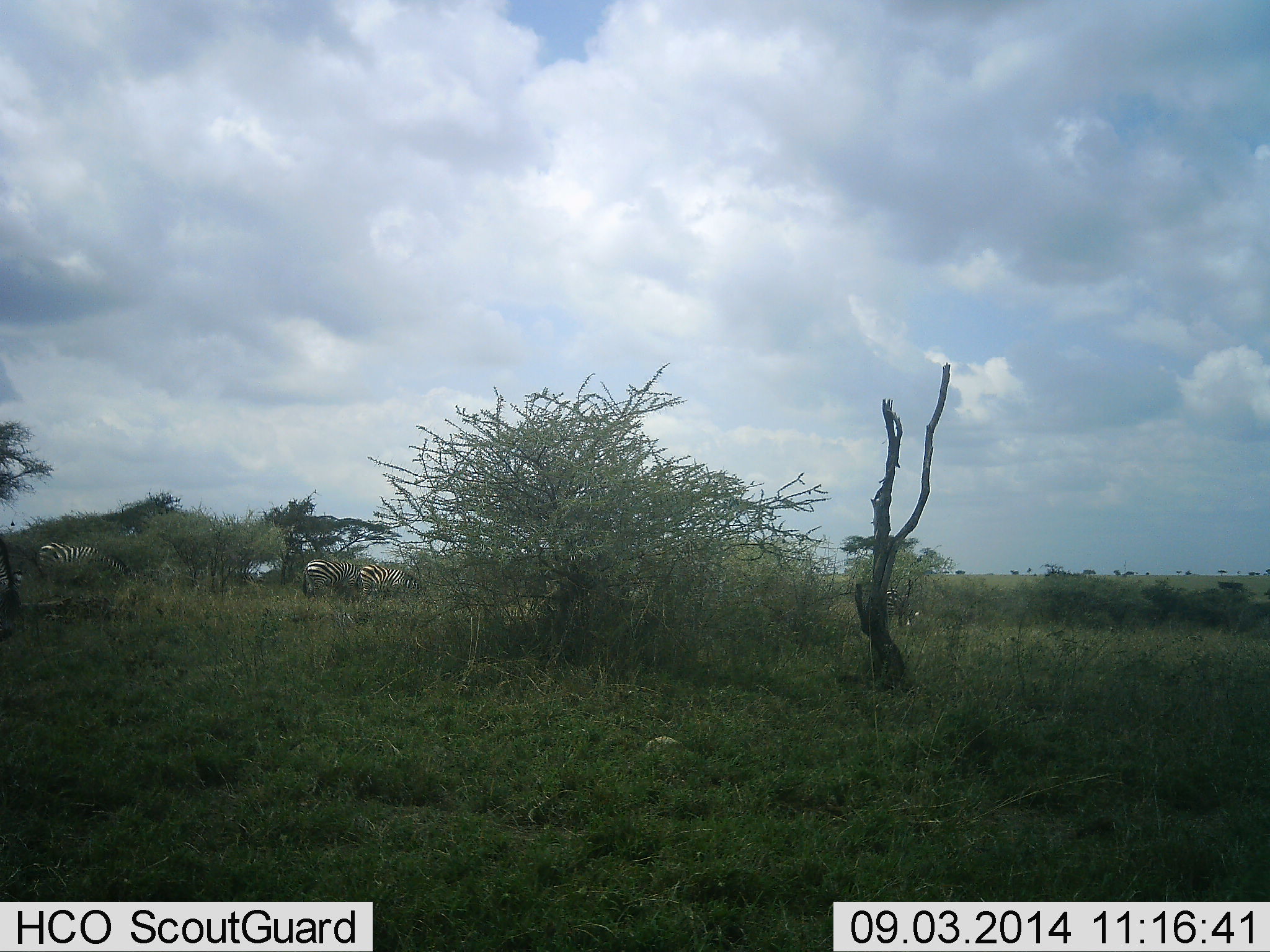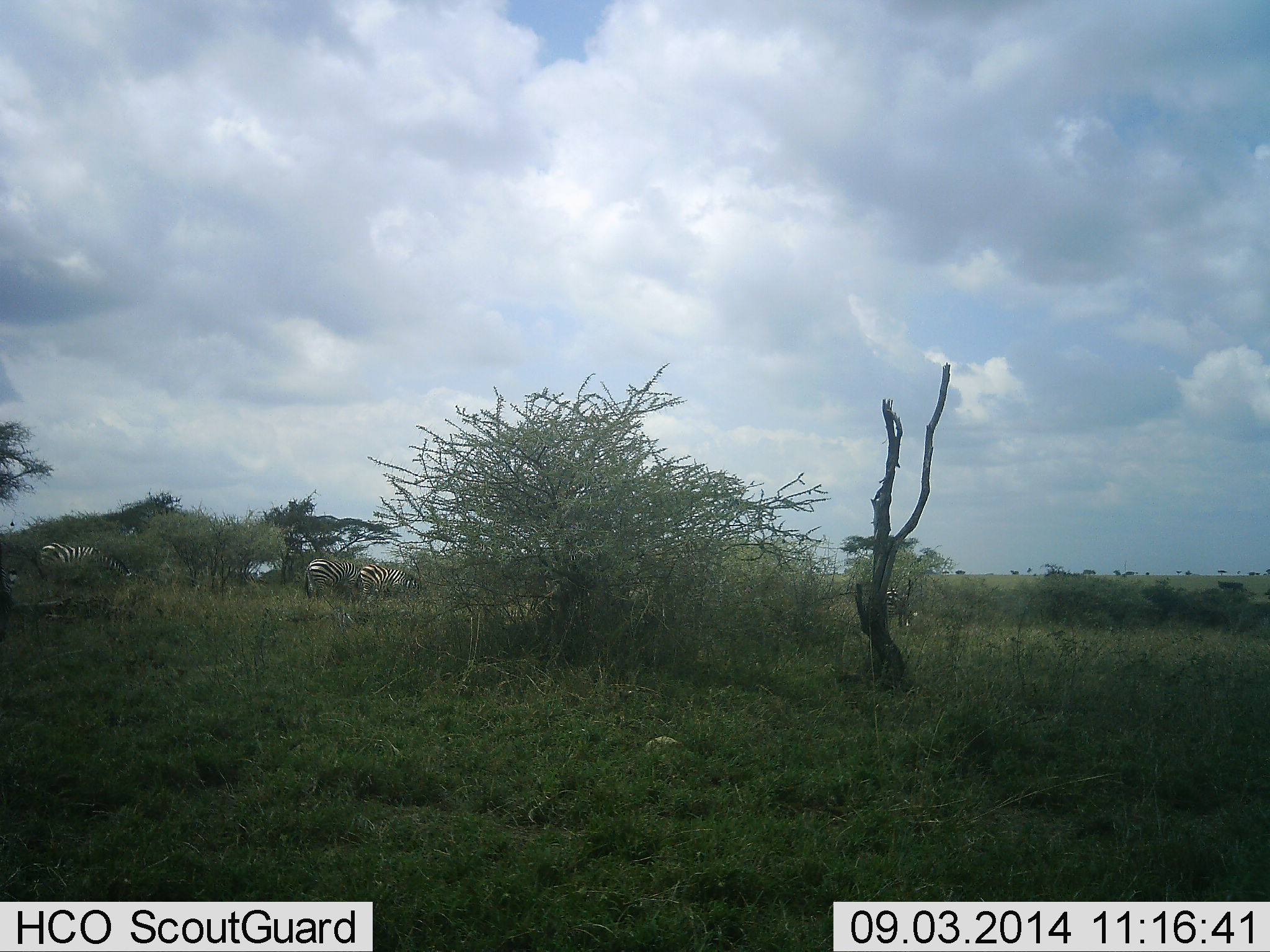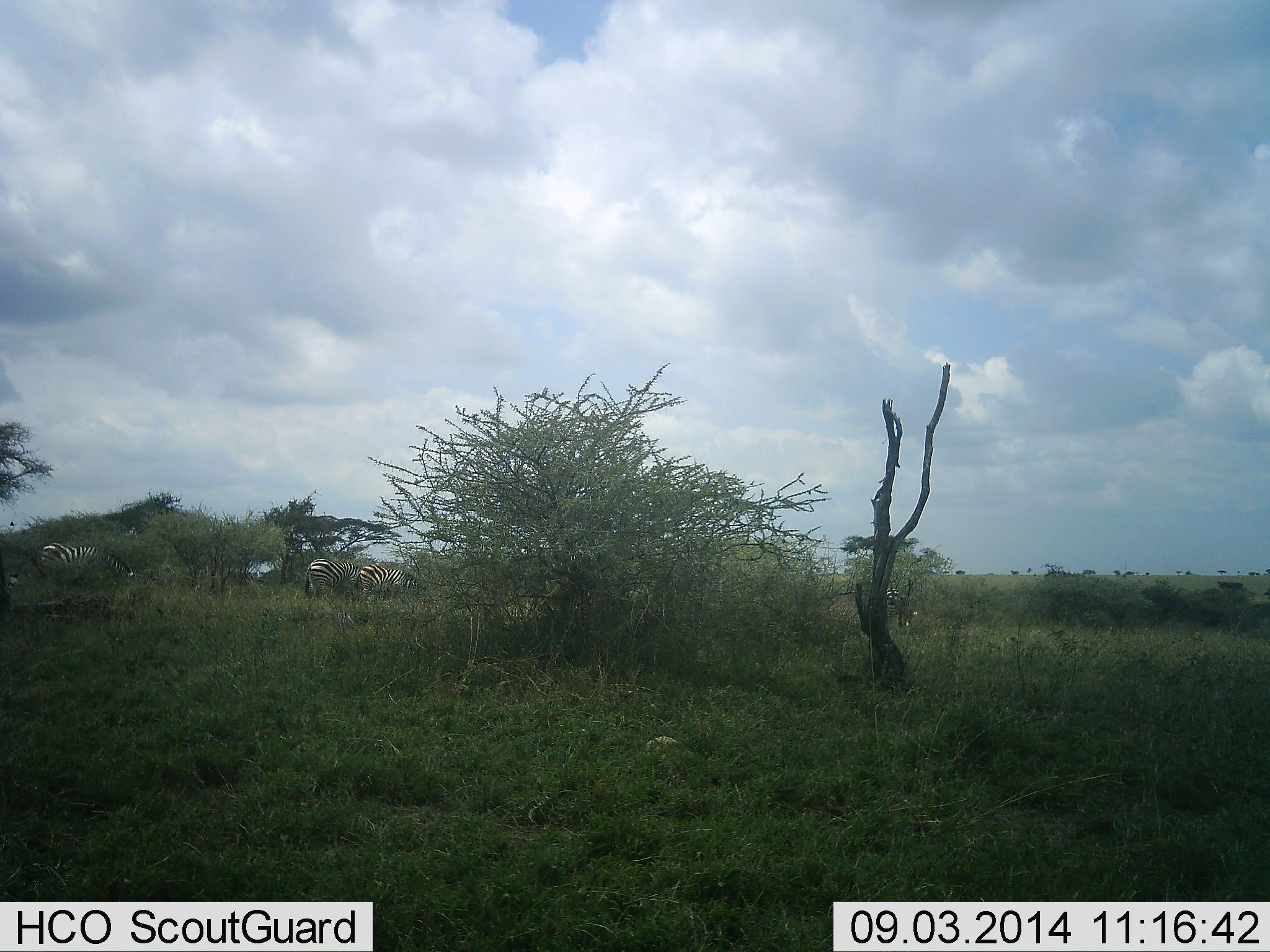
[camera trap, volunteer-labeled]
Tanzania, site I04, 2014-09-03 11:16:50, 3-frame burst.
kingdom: Animalia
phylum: Chordata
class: Mammalia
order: Perissodactyla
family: Equidae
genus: Equus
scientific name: Equus quagga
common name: plains zebra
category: zebra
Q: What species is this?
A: Zebra (plains zebra) (Equus quagga).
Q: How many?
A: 3.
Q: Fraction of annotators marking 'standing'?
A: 50%.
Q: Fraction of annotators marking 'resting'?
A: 0%.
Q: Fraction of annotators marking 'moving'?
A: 10%.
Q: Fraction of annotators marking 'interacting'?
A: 0%.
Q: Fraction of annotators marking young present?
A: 0%.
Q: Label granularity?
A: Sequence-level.